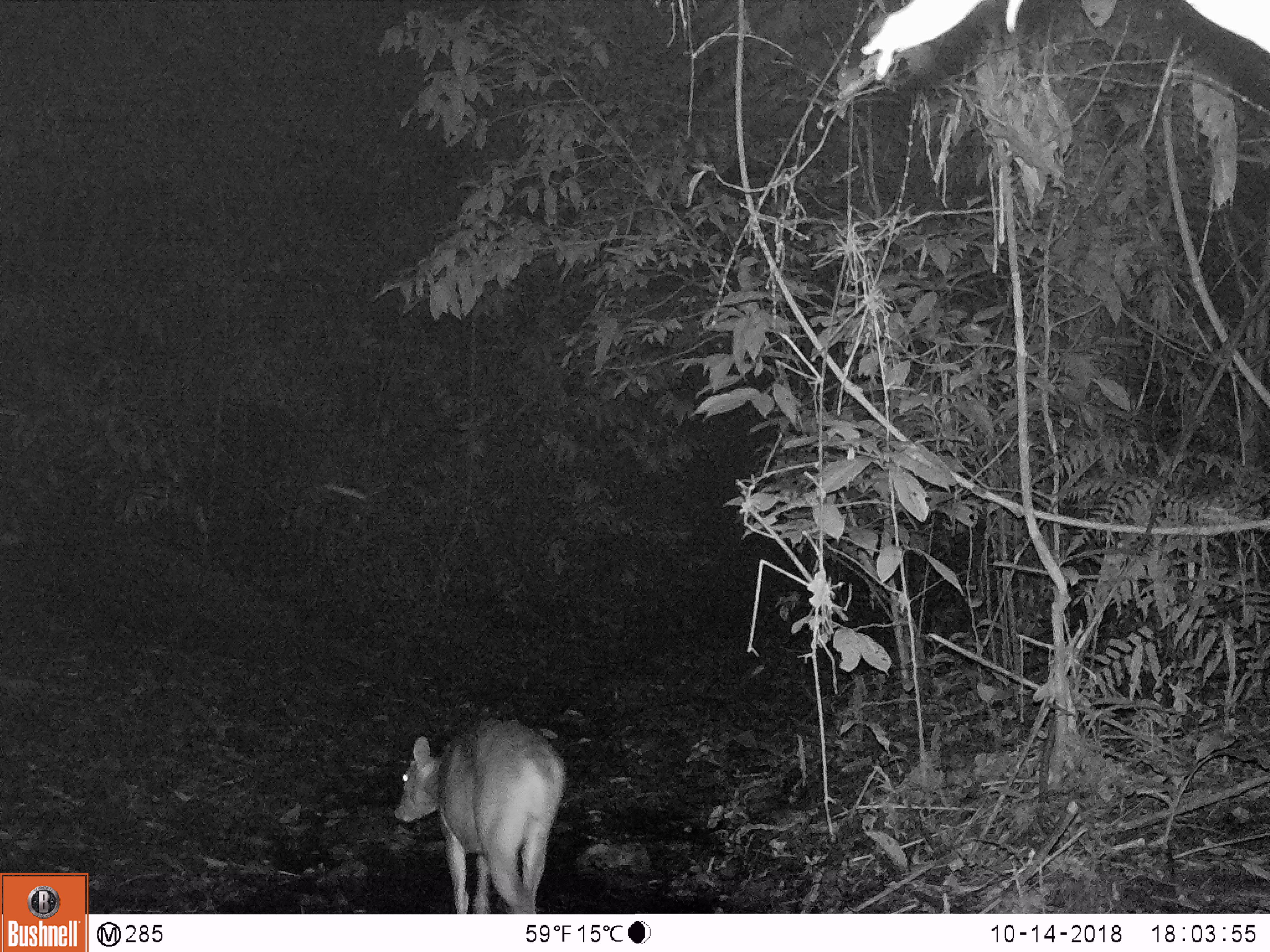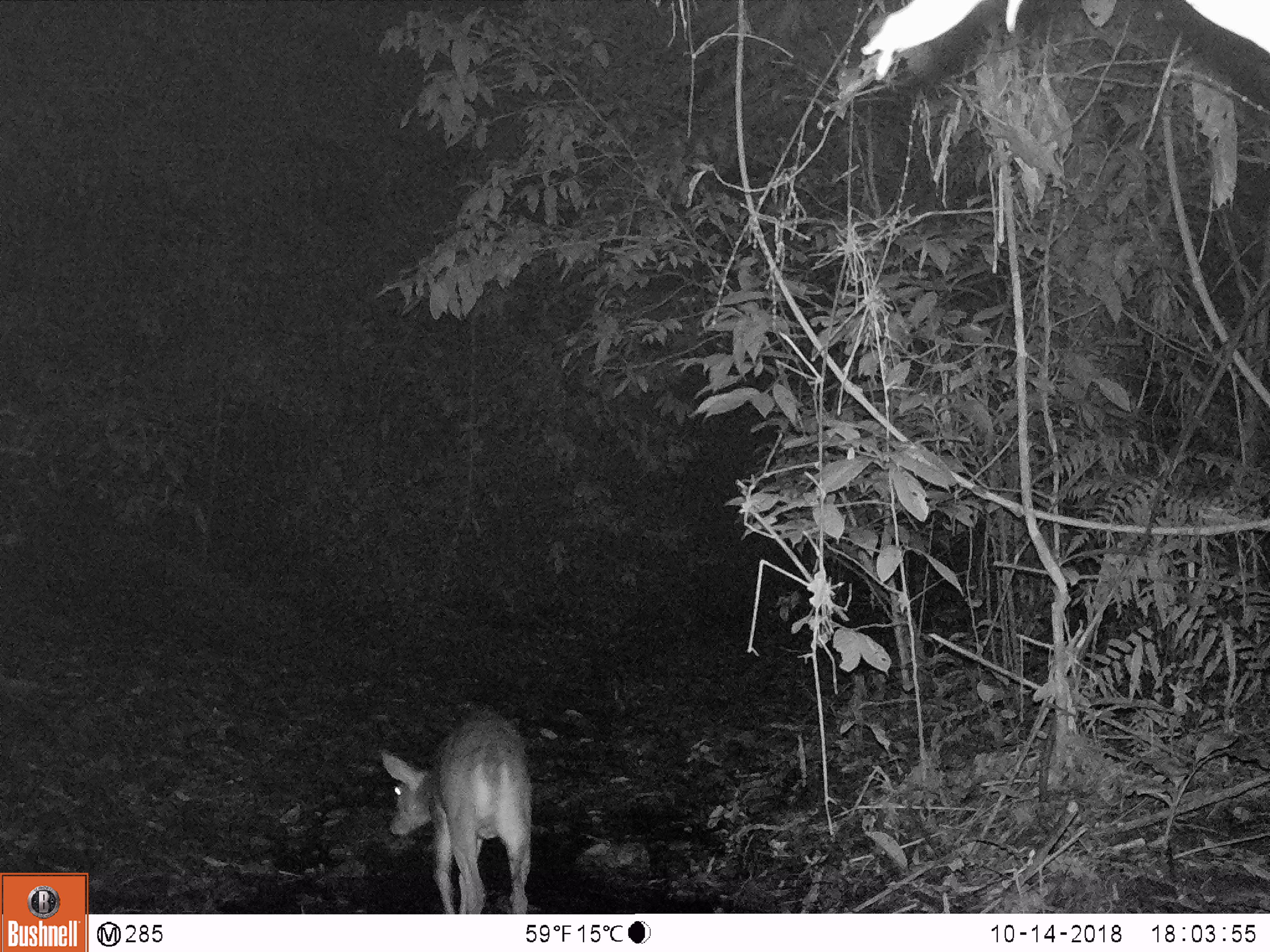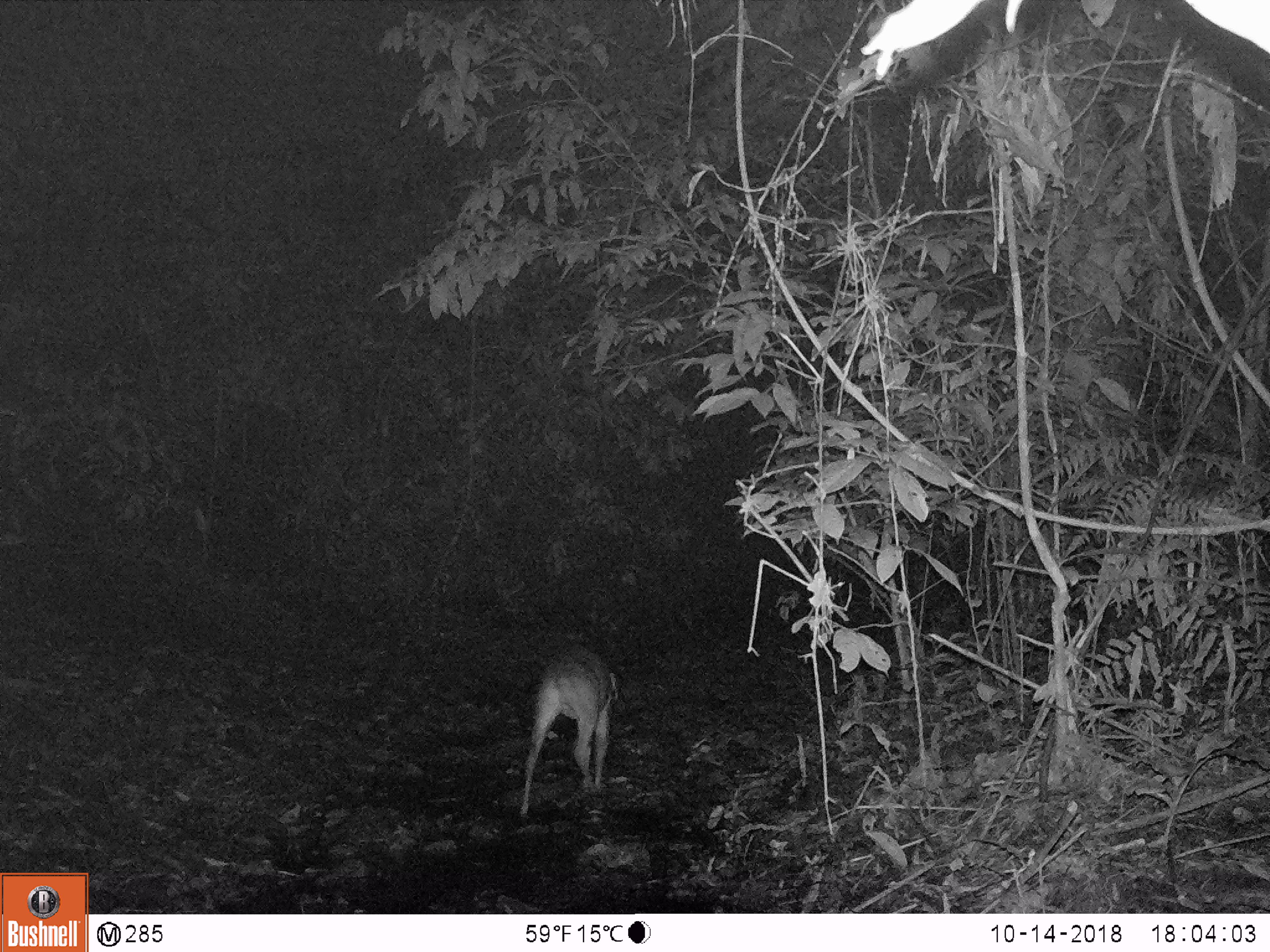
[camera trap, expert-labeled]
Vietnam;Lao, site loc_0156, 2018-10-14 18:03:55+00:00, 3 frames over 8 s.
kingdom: Animalia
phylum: Chordata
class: Mammalia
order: Artiodactyla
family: Cervidae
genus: Muntiacus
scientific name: Muntiacus vuquangensis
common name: large-antlered muntjac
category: large antlered muntjac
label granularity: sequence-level